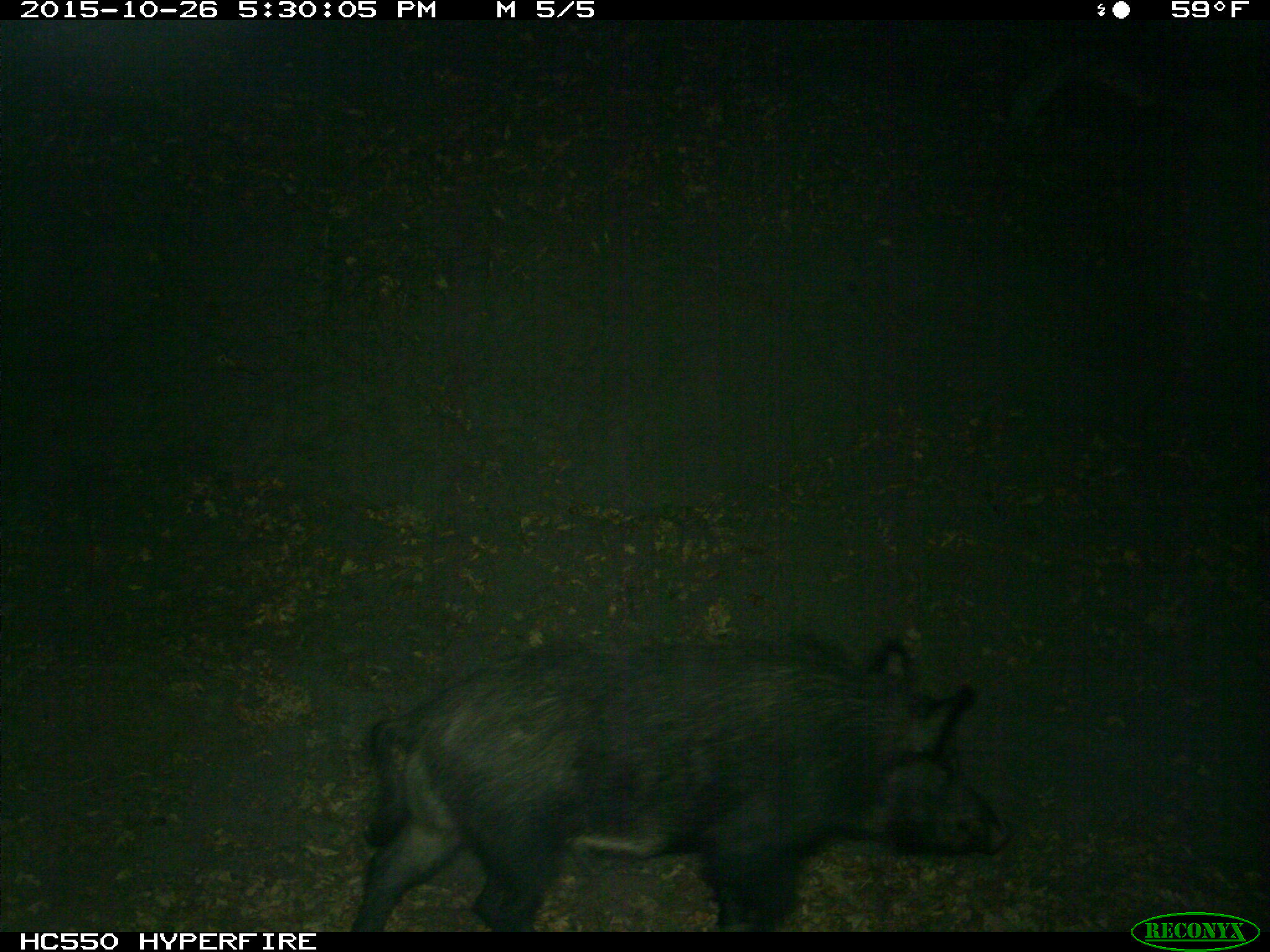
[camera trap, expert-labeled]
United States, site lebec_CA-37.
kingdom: Animalia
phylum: Chordata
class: Mammalia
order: Artiodactyla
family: Suidae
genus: Sus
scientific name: Sus scrofa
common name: wild boar